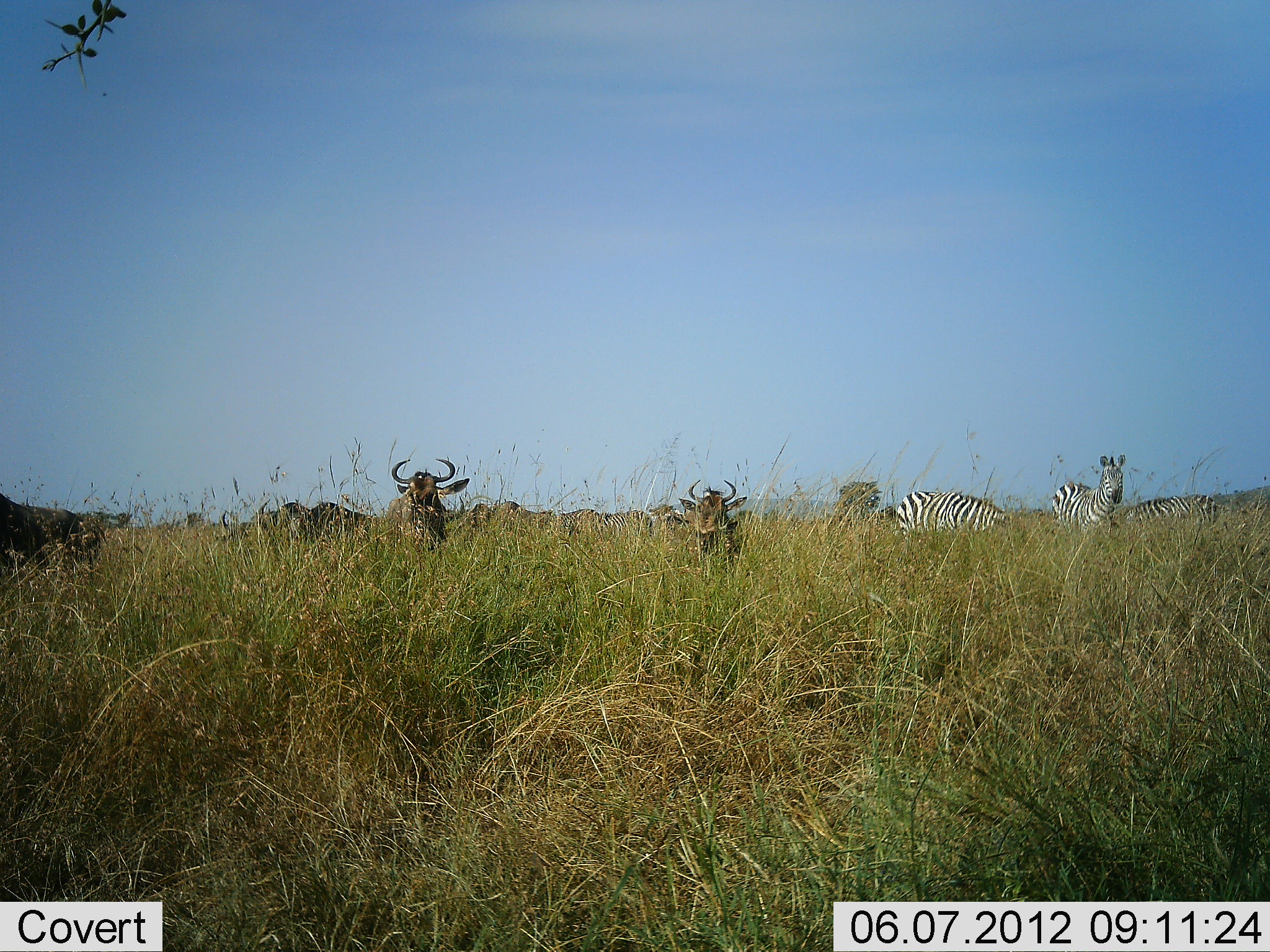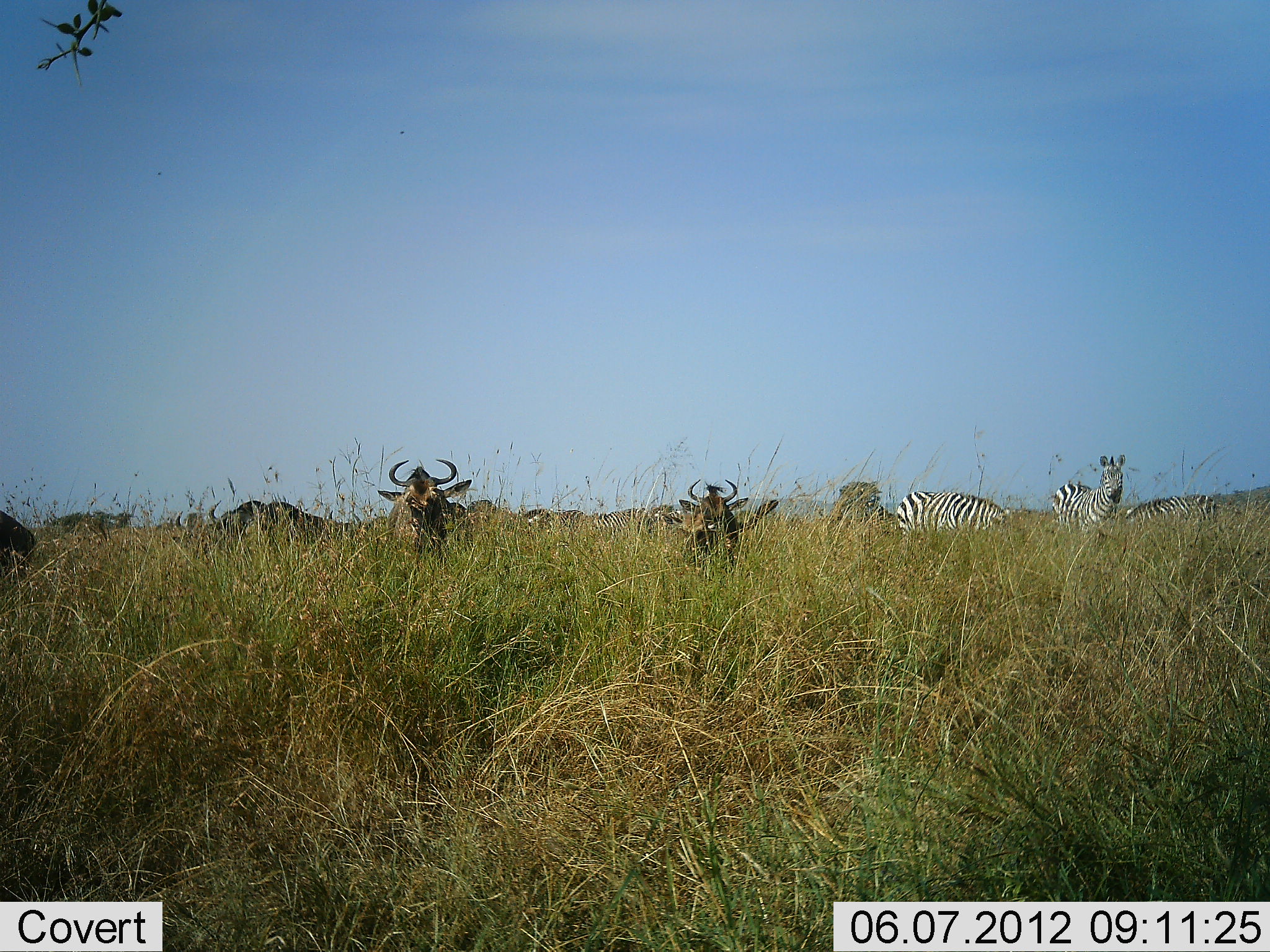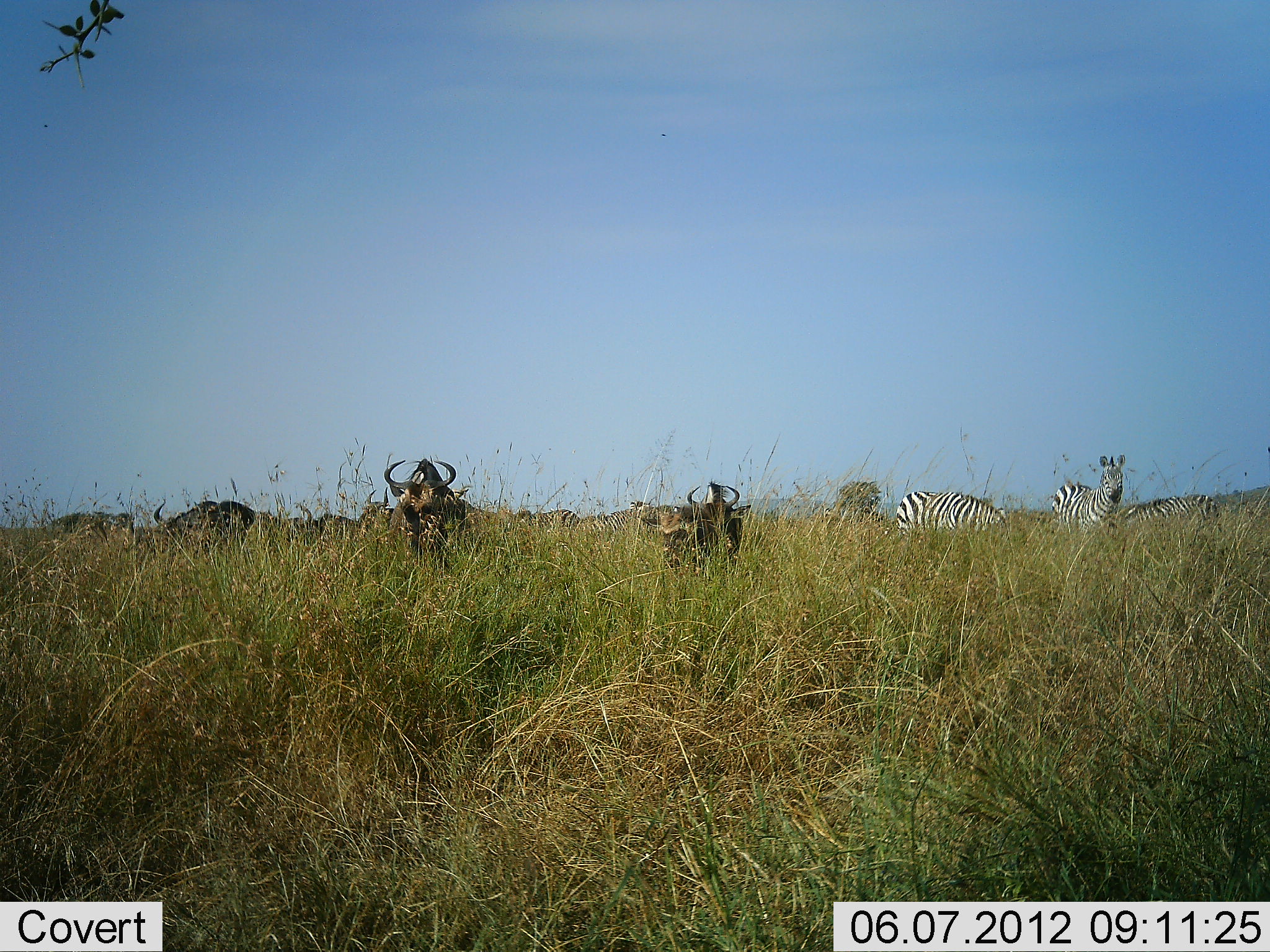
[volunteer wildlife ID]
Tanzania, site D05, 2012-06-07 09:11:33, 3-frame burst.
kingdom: Animalia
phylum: Chordata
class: Mammalia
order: Artiodactyla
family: Bovidae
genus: Connochaetes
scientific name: Connochaetes taurinus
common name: blue wildebeest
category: wildebeest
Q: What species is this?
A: Wildebeest (blue wildebeest) (Connochaetes taurinus).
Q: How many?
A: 8.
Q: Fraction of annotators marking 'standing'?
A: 70%.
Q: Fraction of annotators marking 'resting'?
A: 10%.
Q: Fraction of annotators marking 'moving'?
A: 80%.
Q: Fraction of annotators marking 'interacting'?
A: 0%.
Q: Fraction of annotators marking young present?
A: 0%.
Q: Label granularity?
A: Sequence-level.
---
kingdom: Animalia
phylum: Chordata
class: Mammalia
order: Perissodactyla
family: Equidae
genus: Equus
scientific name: Equus quagga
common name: plains zebra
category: zebra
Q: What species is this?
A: Zebra (plains zebra) (Equus quagga).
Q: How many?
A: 4.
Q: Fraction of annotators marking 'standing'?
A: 91%.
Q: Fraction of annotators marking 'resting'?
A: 0%.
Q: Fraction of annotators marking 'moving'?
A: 18%.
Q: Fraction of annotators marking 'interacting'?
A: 0%.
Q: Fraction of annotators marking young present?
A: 0%.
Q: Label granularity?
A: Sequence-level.